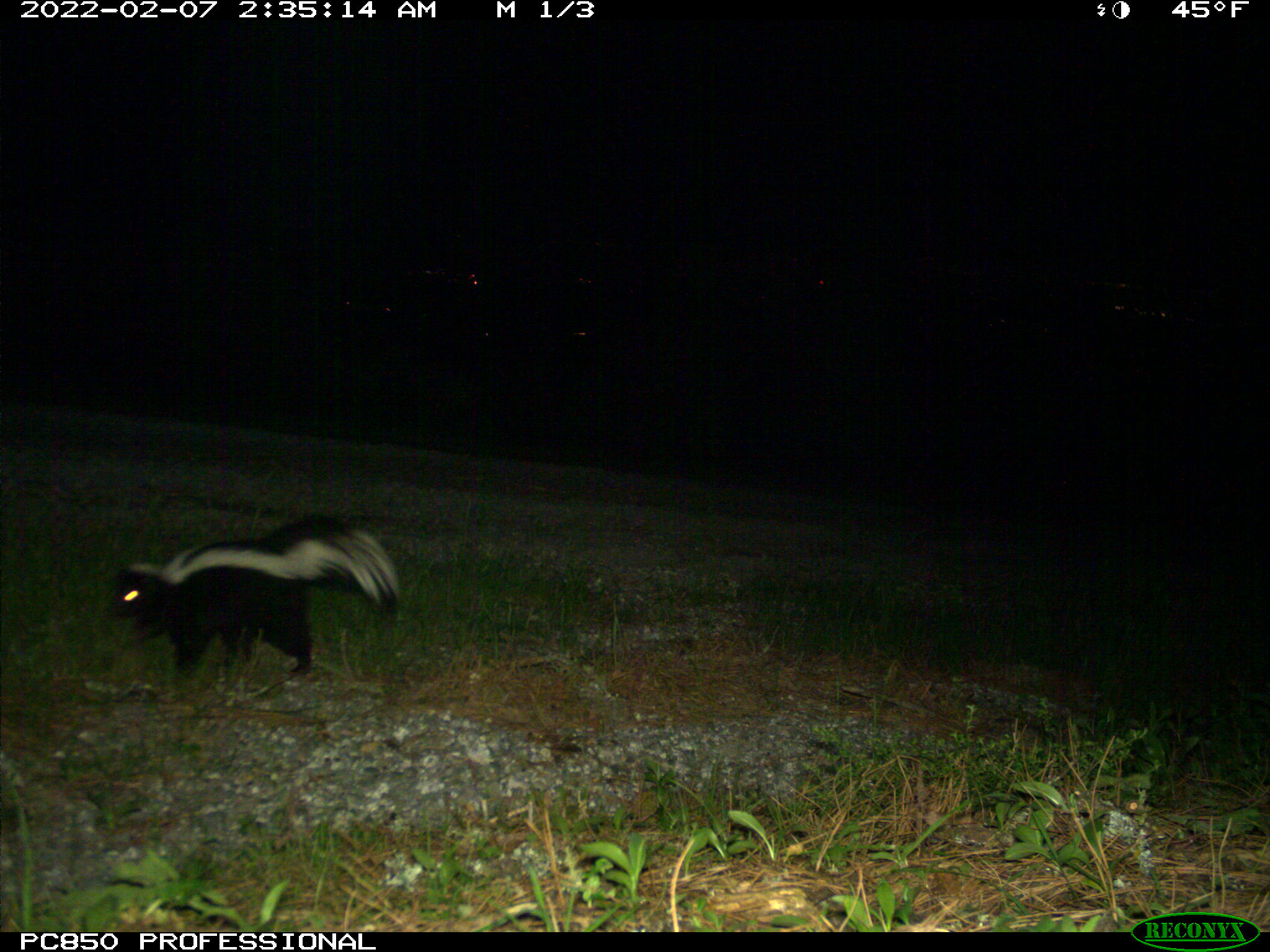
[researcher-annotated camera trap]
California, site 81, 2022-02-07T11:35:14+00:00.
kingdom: Animalia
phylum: Chordata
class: Mammalia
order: Carnivora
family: Mephitidae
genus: Mephitis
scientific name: Mephitis mephitis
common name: striped skunk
Striped skunk (Mephitis mephitis).